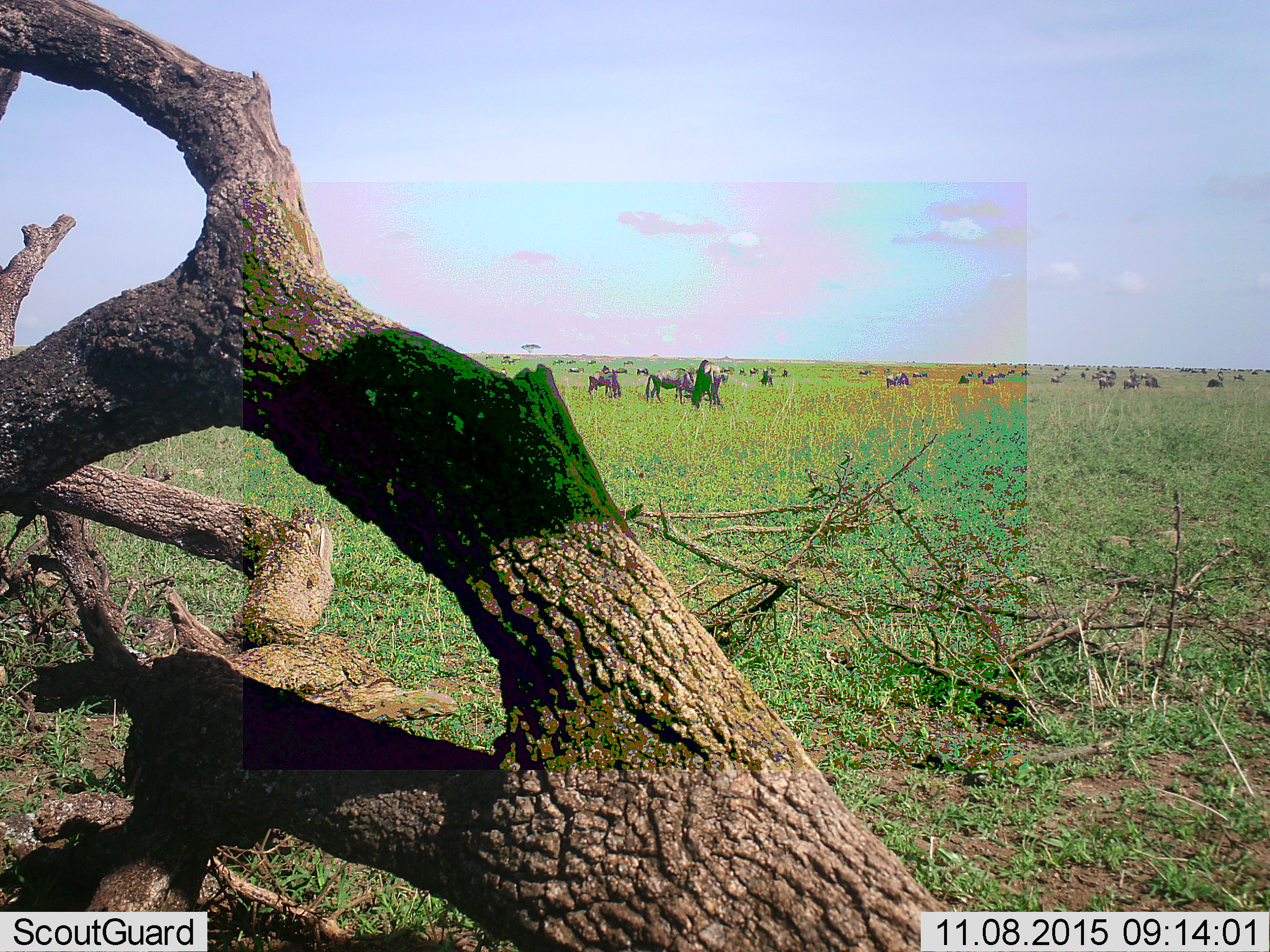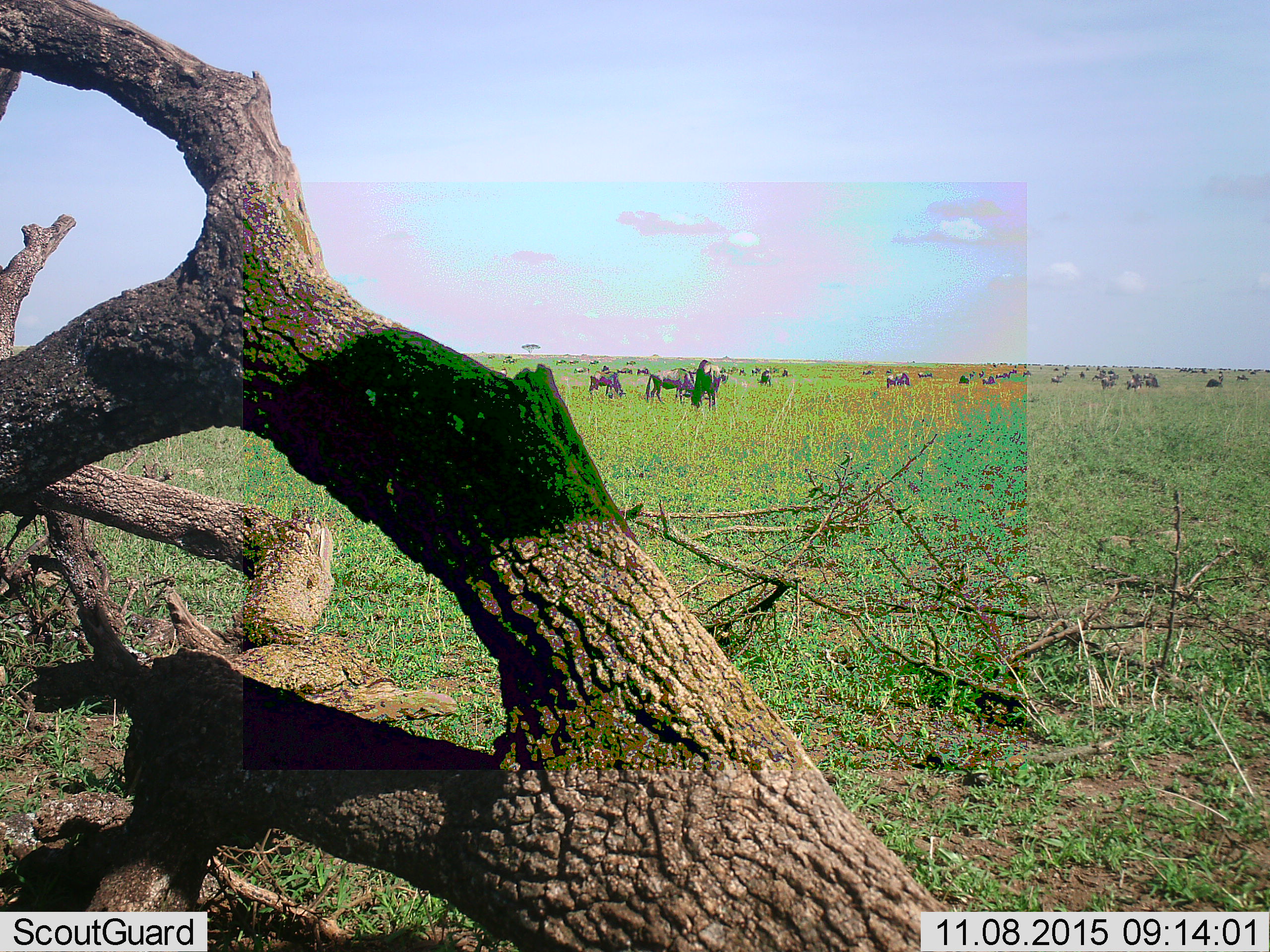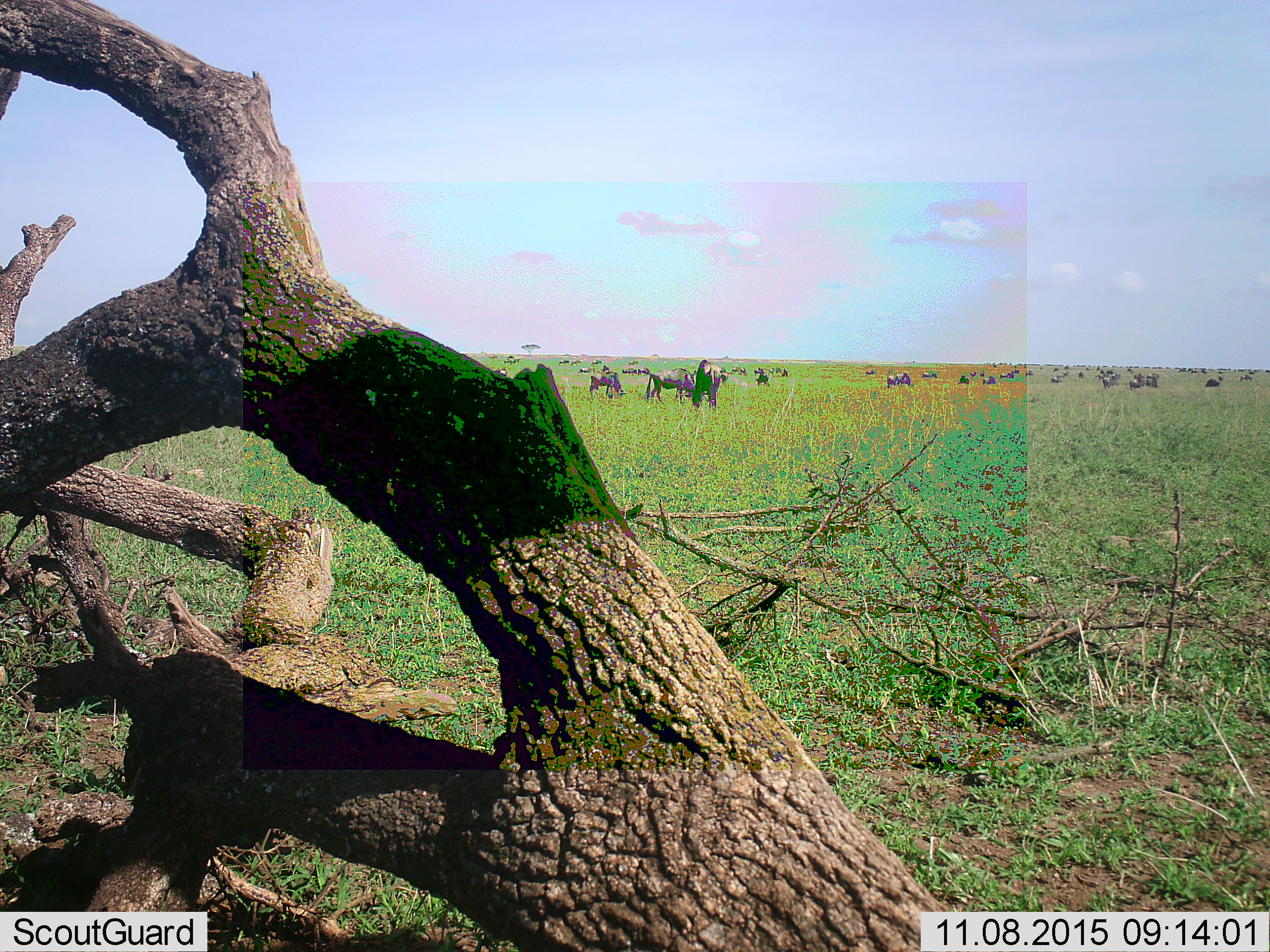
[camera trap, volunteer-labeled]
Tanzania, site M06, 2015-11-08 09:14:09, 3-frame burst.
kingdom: Animalia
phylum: Chordata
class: Mammalia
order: Artiodactyla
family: Bovidae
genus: Connochaetes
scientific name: Connochaetes taurinus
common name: blue wildebeest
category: wildebeest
Wildebeest (blue wildebeest) (Connochaetes taurinus), count 11-50. Behavior (volunteer vote fractions): standing 29%, resting 0%, moving 43%, interacting 0%. Young present (vote fraction): 14%. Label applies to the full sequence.